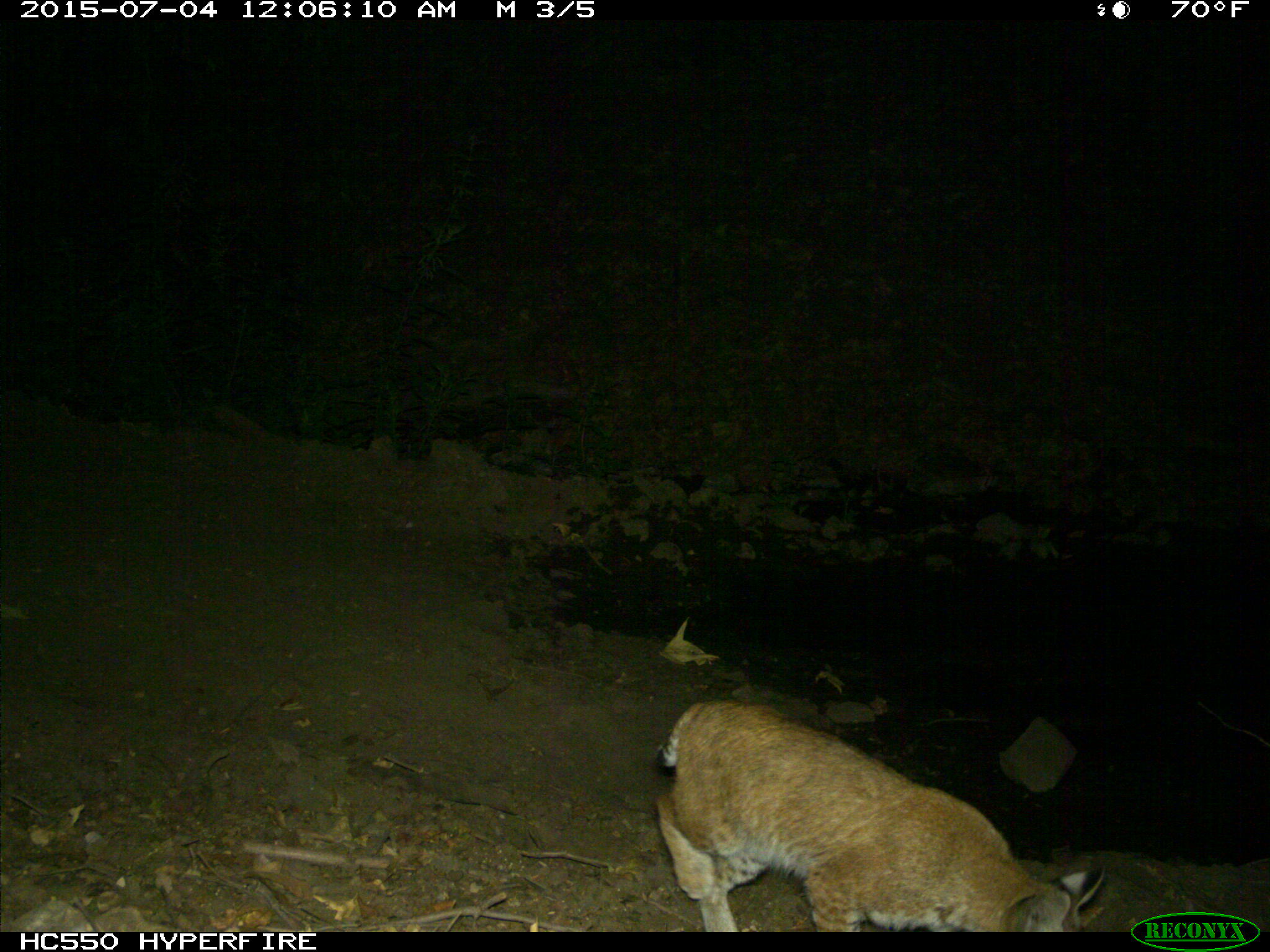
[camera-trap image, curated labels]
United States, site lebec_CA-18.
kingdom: Animalia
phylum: Chordata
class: Mammalia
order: Carnivora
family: Felidae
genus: Lynx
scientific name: Lynx rufus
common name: bobcat